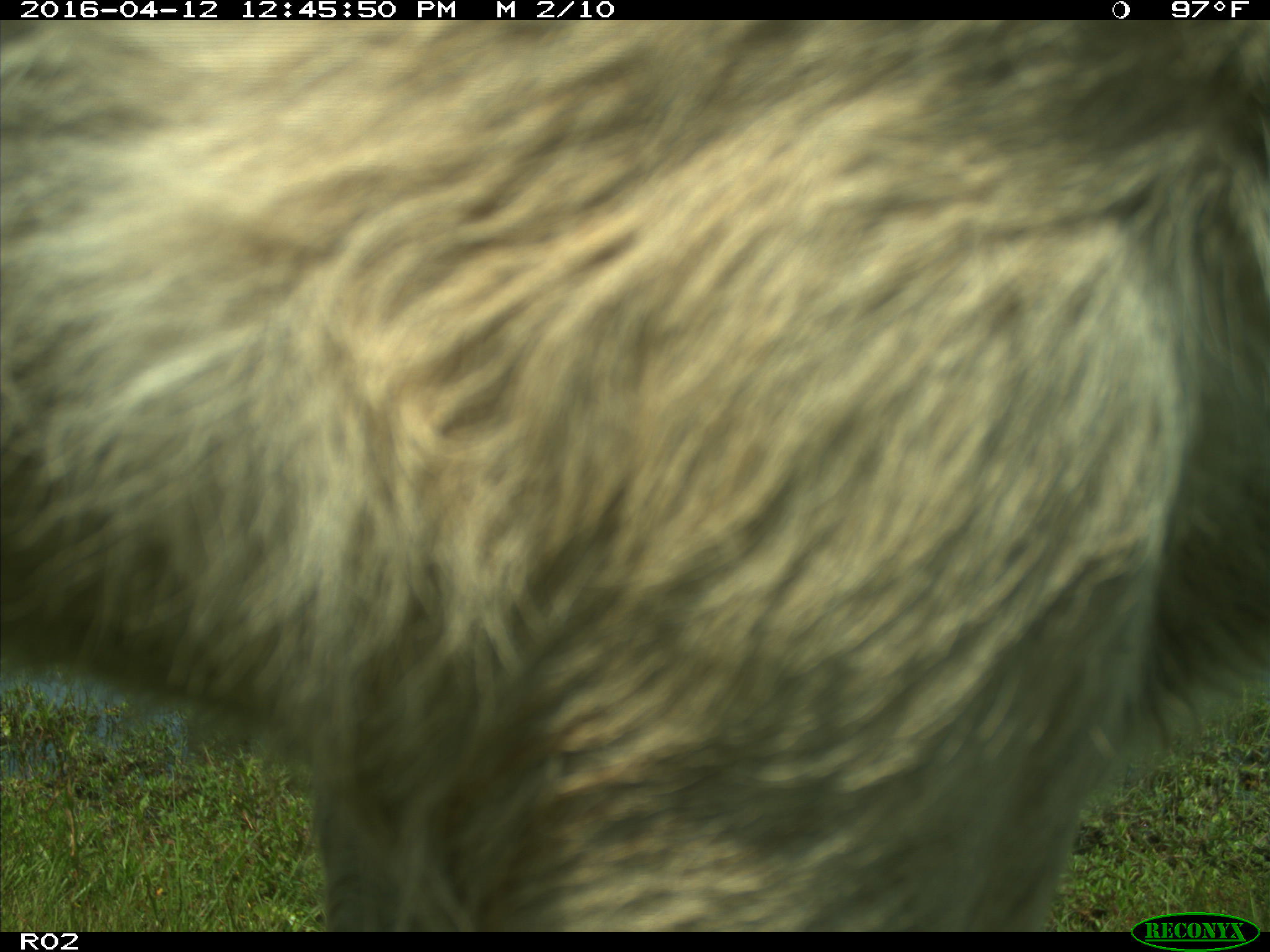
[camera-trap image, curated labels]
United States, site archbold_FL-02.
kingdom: Animalia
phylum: Chordata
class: Mammalia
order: Artiodactyla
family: Bovidae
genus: Bos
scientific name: Bos taurus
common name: domestic cow